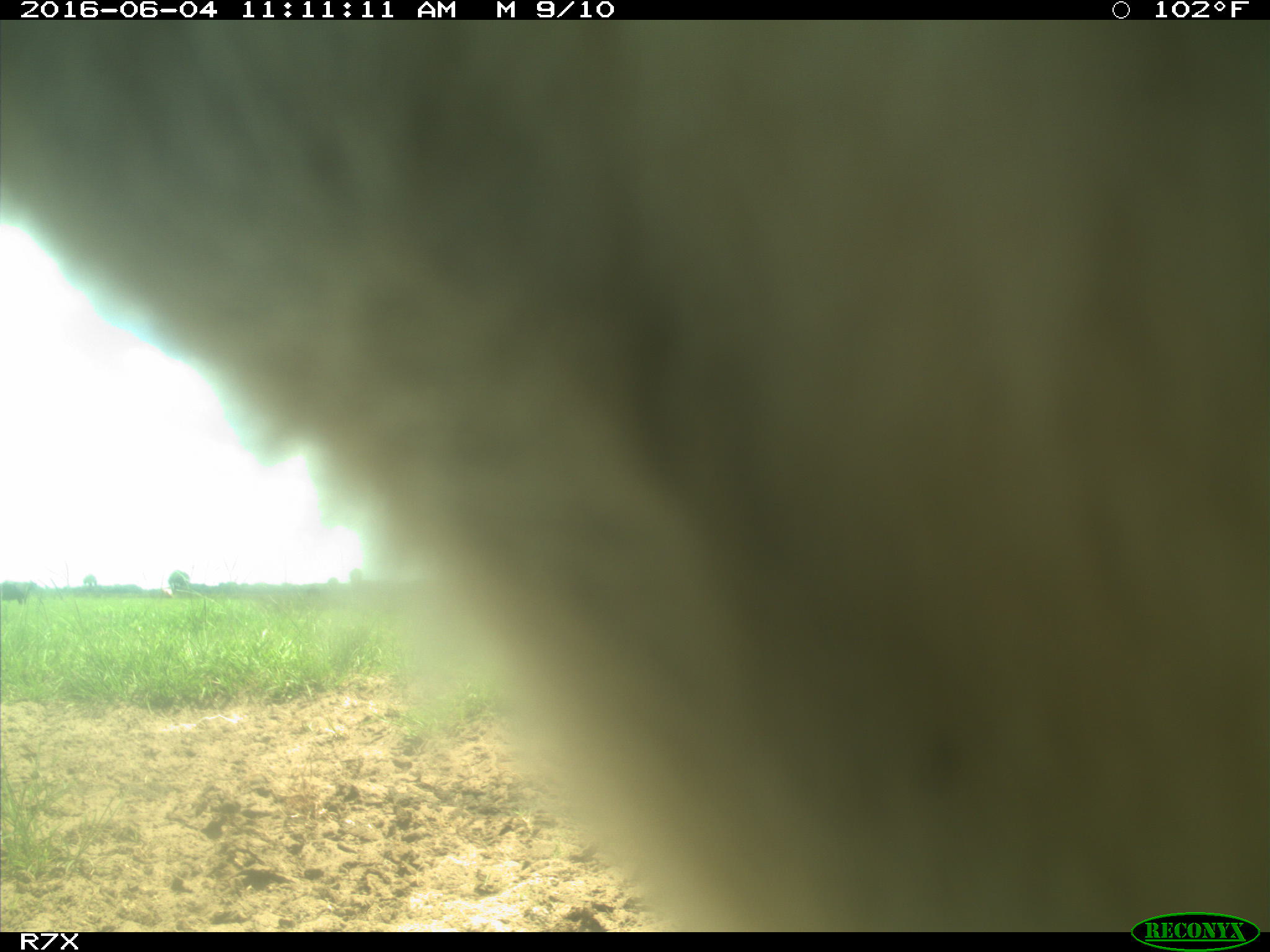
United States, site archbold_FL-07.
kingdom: Animalia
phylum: Chordata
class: Mammalia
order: Artiodactyla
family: Bovidae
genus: Bos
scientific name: Bos taurus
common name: domestic cow